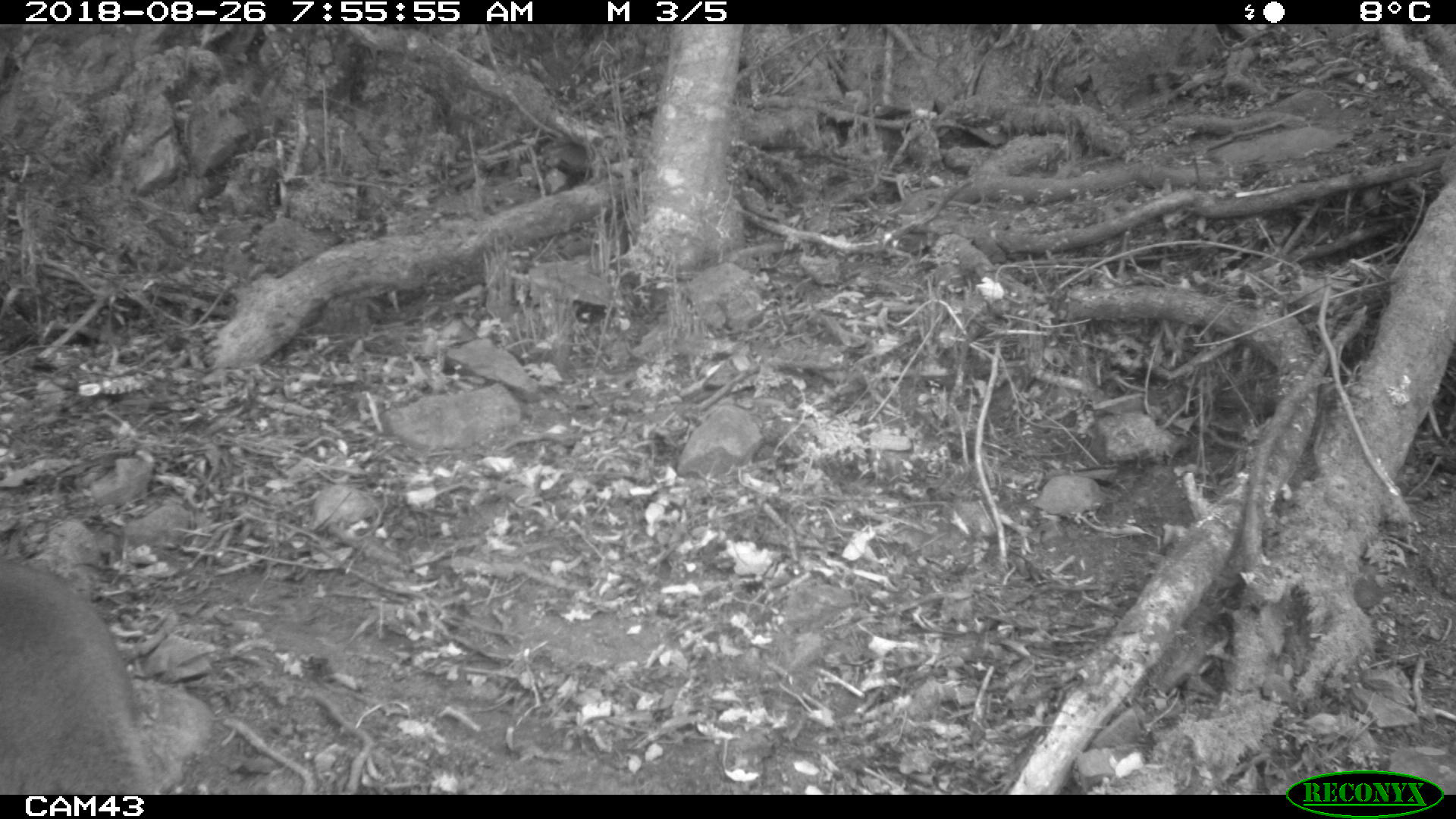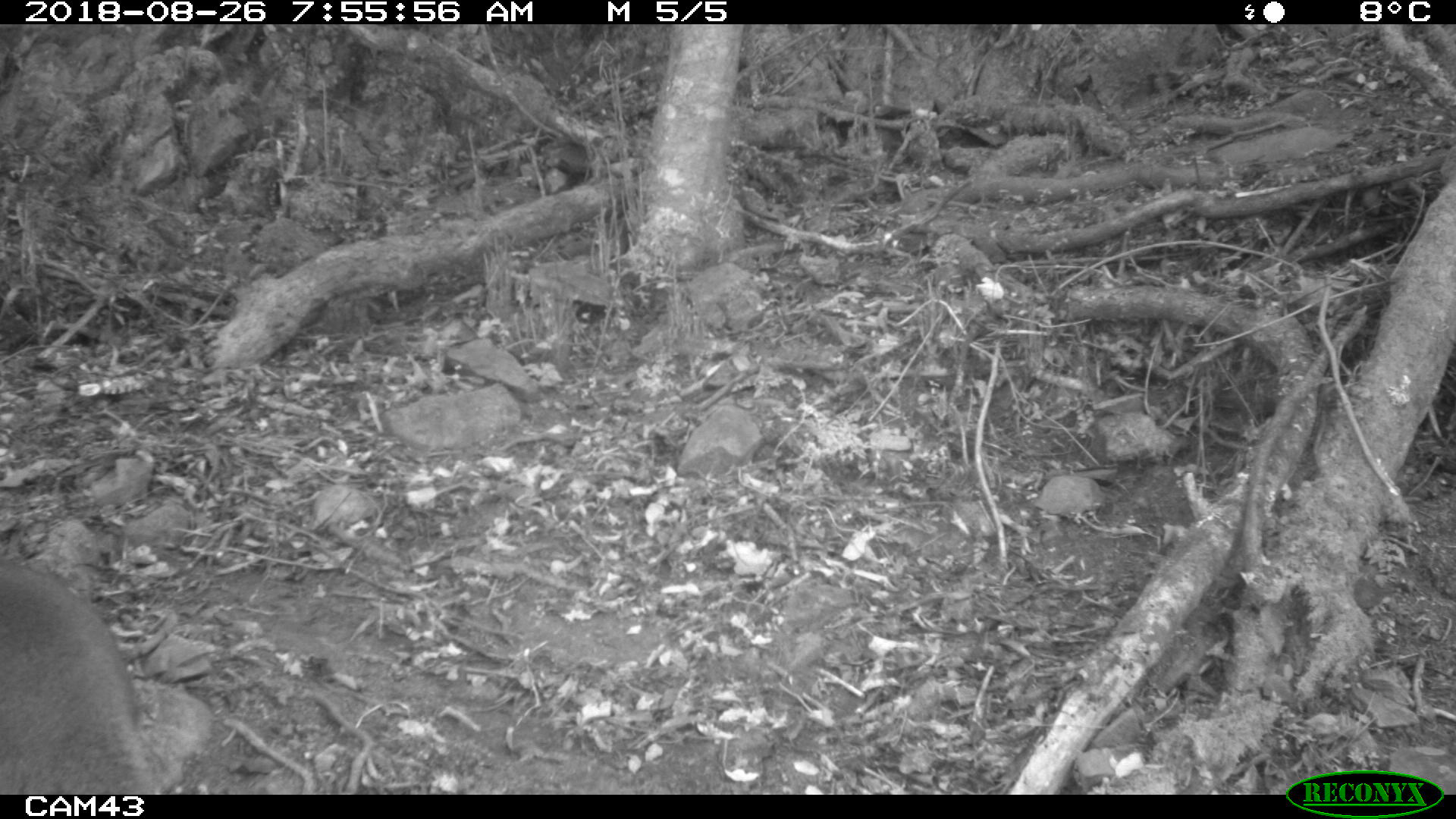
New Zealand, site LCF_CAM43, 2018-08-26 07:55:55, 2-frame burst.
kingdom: Animalia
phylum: Chordata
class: Mammalia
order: Diprotodontia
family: Macropodidae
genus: Notamacropus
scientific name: Notamacropus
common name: wallaby